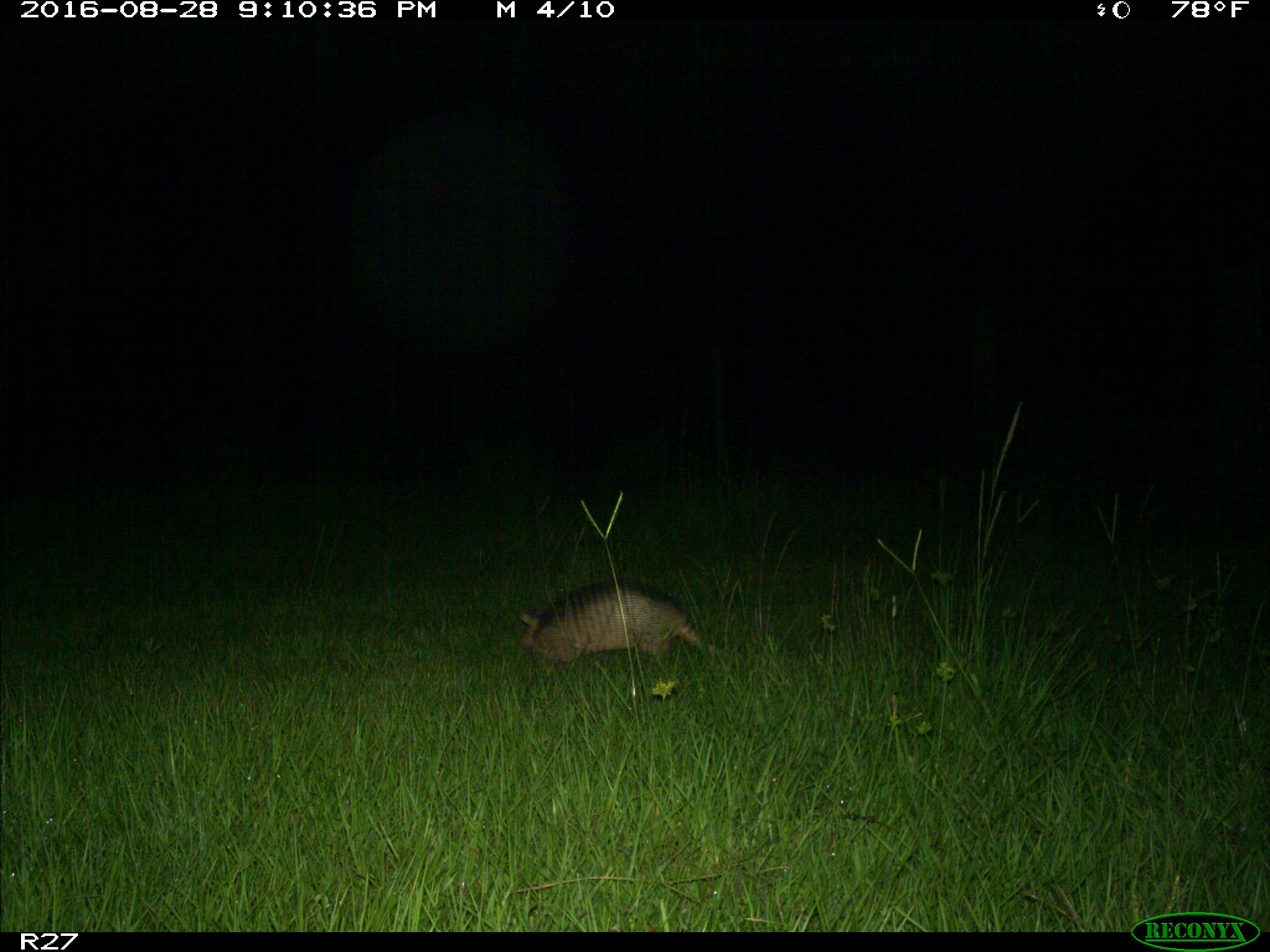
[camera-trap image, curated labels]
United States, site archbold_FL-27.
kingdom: Animalia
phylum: Chordata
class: Mammalia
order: Cingulata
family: Dasypodidae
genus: Dasypus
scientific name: Dasypus novemcinctus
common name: nine-banded armadillo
Dasypus novemcinctus (nine-banded armadillo).